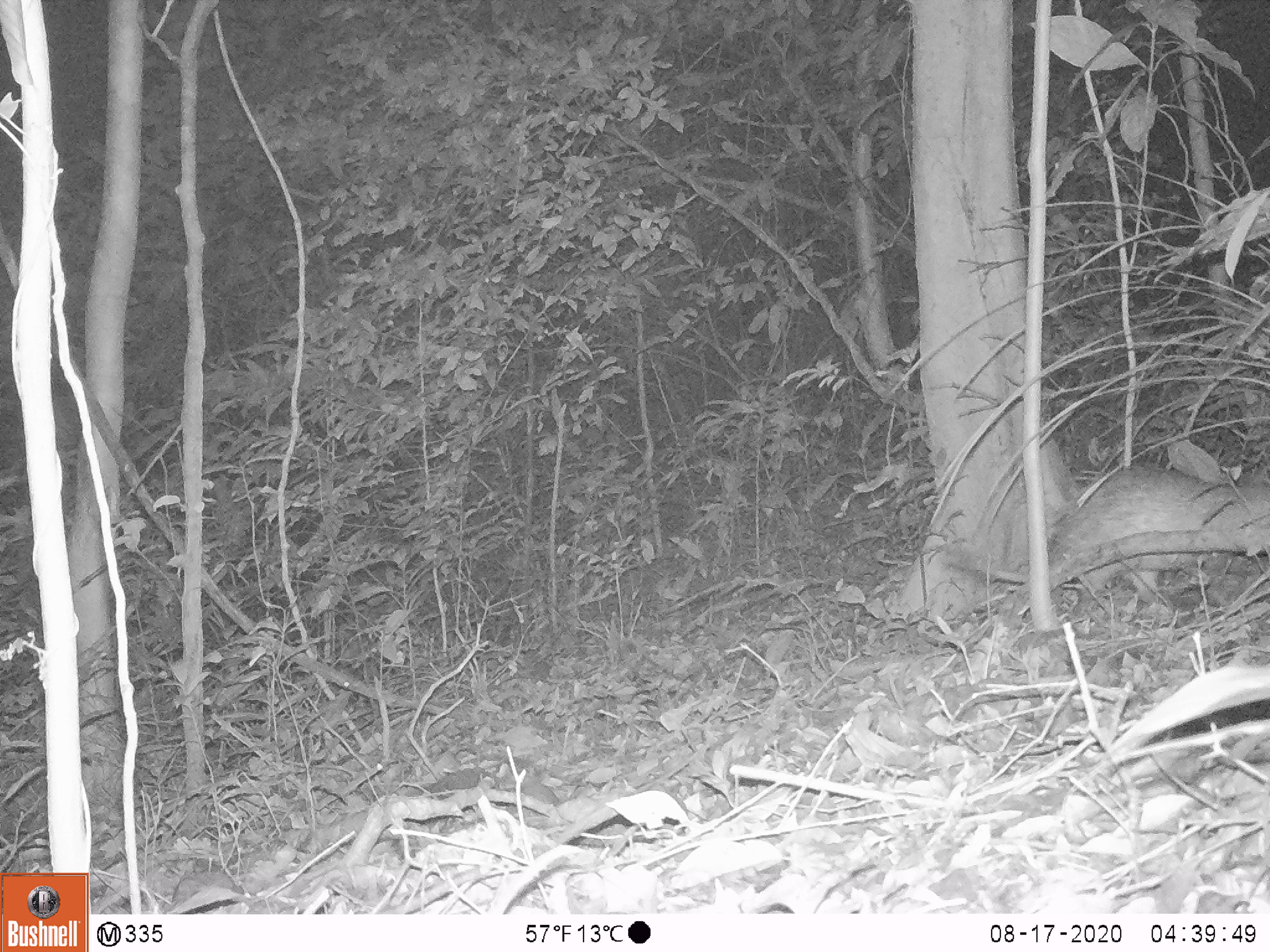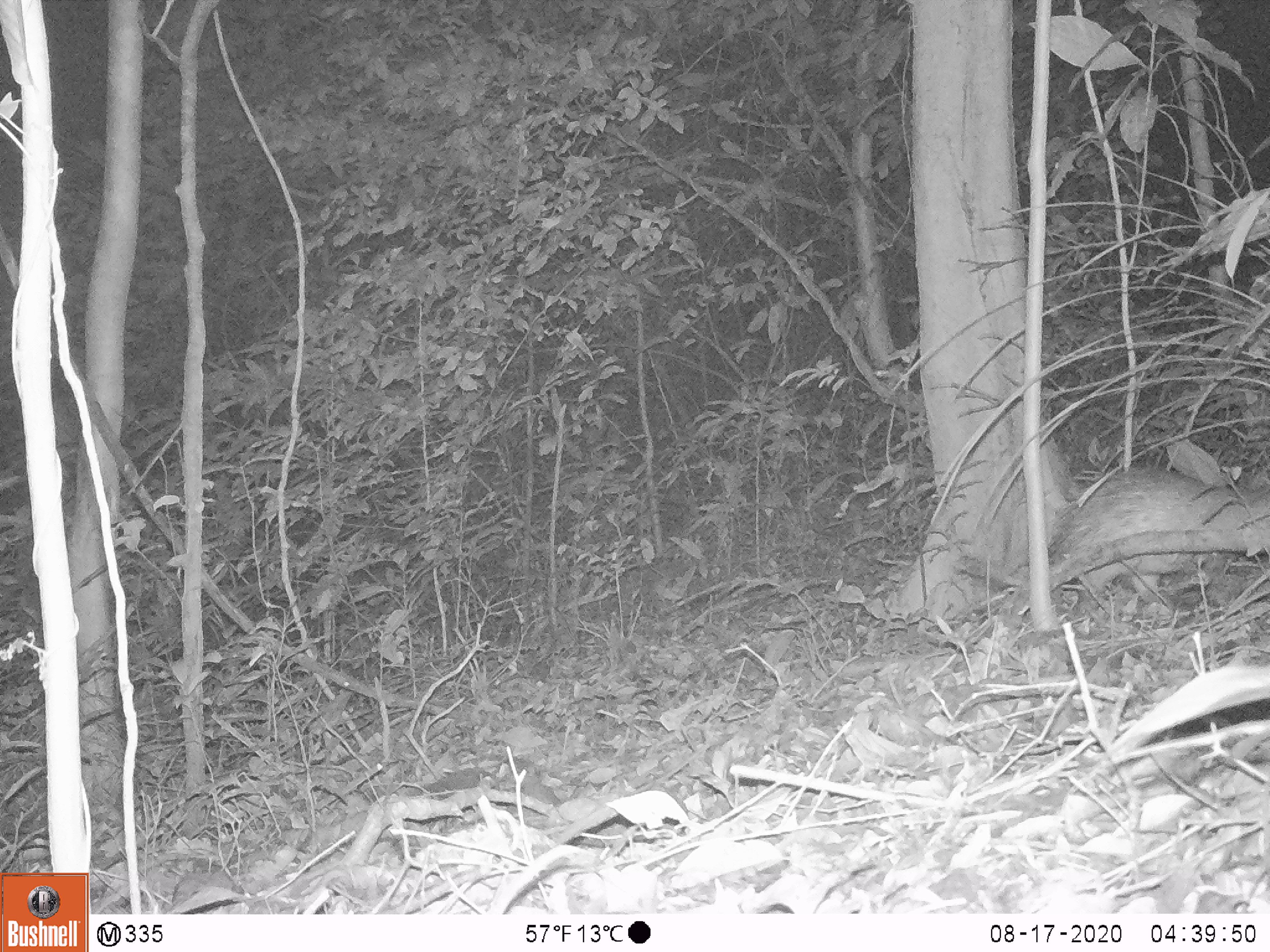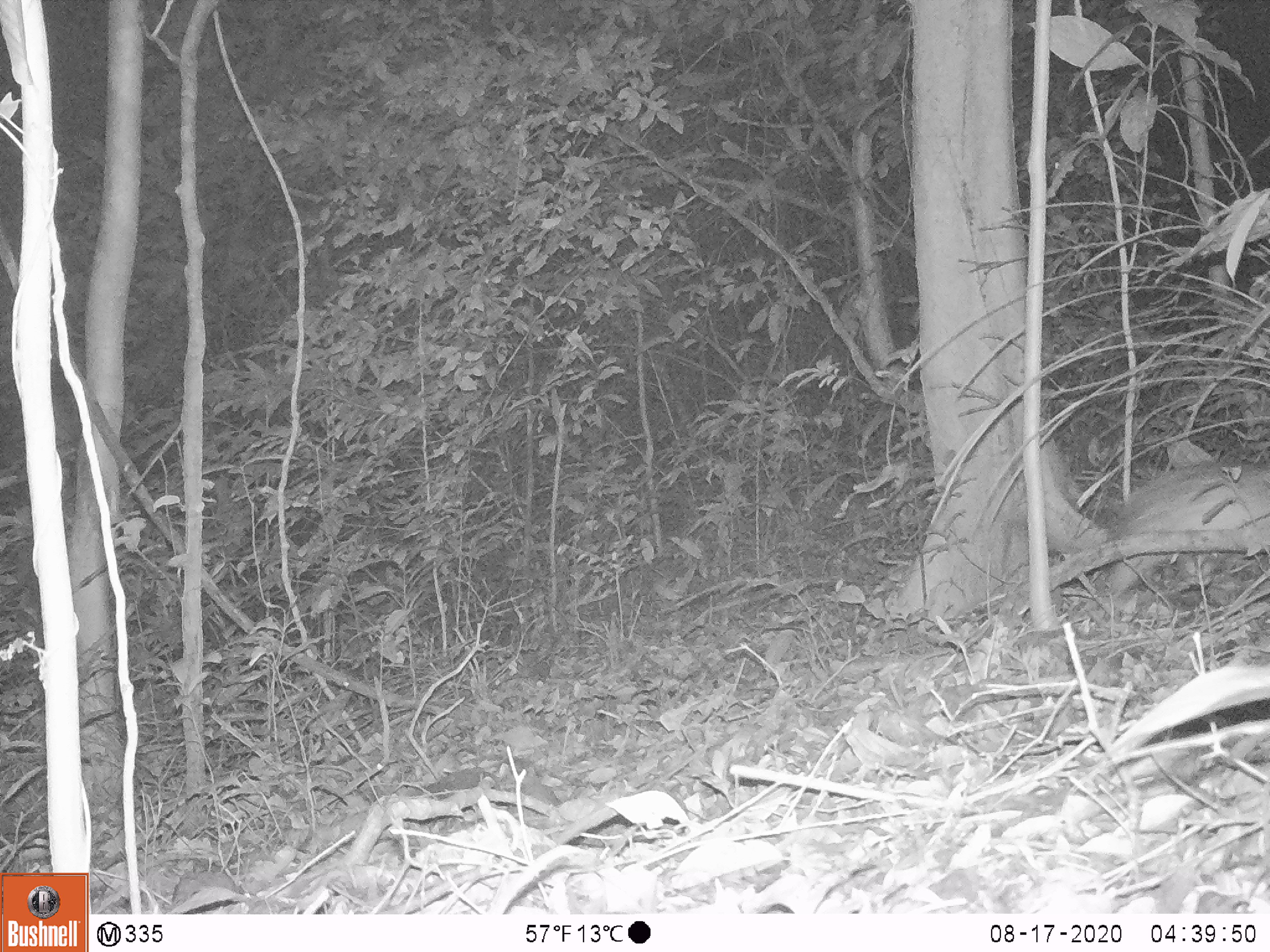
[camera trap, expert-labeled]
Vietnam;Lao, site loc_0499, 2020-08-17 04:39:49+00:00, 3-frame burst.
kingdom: Animalia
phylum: Chordata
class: Mammalia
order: Rodentia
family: Hystricidae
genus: Atherurus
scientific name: Atherurus macrourus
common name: asiatic brush-tailed porcupine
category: asiatic brush tailed porcupine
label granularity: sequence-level